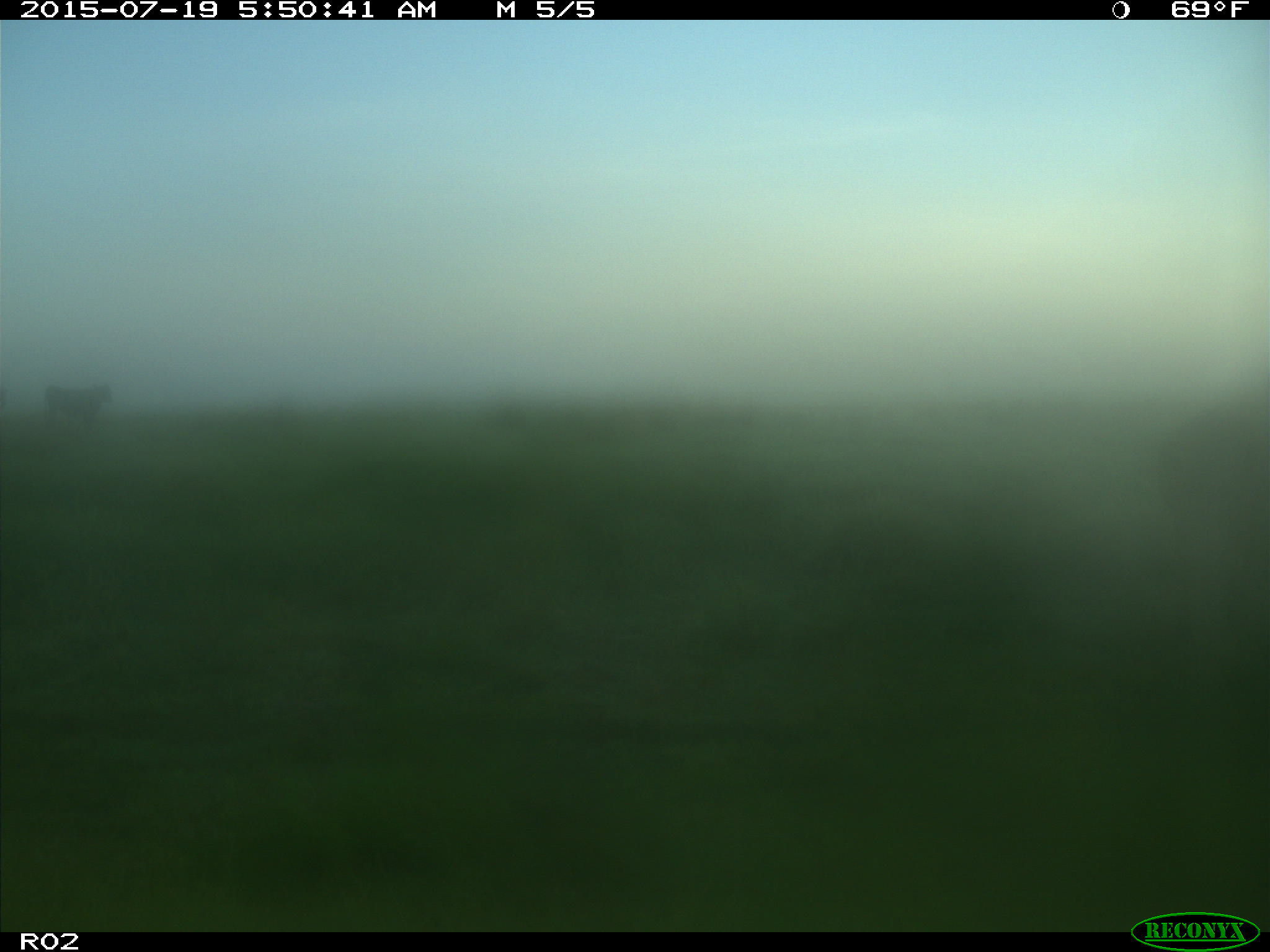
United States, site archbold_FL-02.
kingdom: Animalia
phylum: Chordata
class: Mammalia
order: Artiodactyla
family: Bovidae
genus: Bos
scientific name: Bos taurus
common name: domestic cow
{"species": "Bos taurus (domestic cow)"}